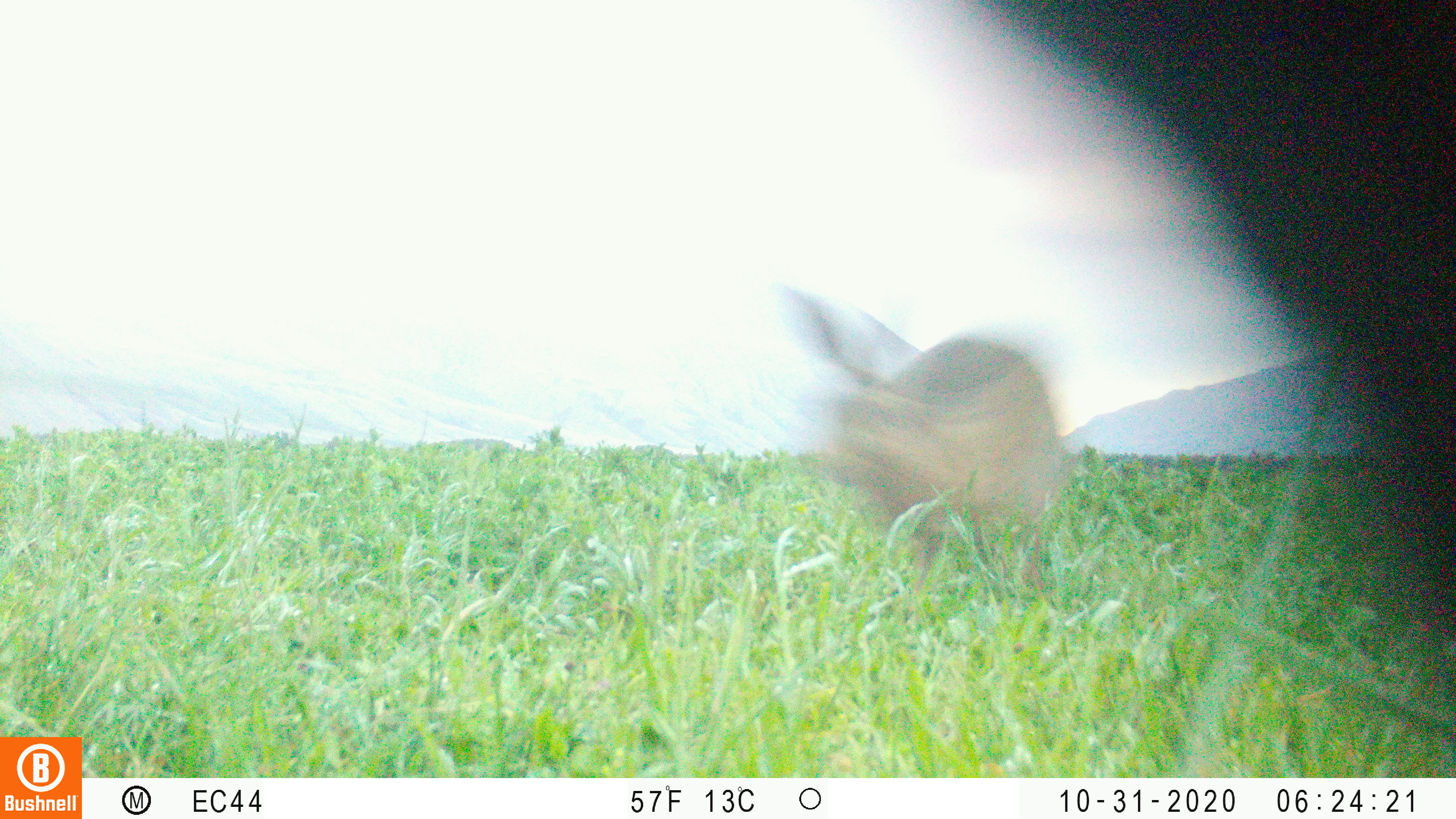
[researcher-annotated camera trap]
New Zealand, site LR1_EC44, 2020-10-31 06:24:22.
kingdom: Animalia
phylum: Chordata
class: Mammalia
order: Lagomorpha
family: Leporidae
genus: Lepus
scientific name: Lepus europaeus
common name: brown hare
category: hare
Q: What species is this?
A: Hare (brown hare) (Lepus europaeus).